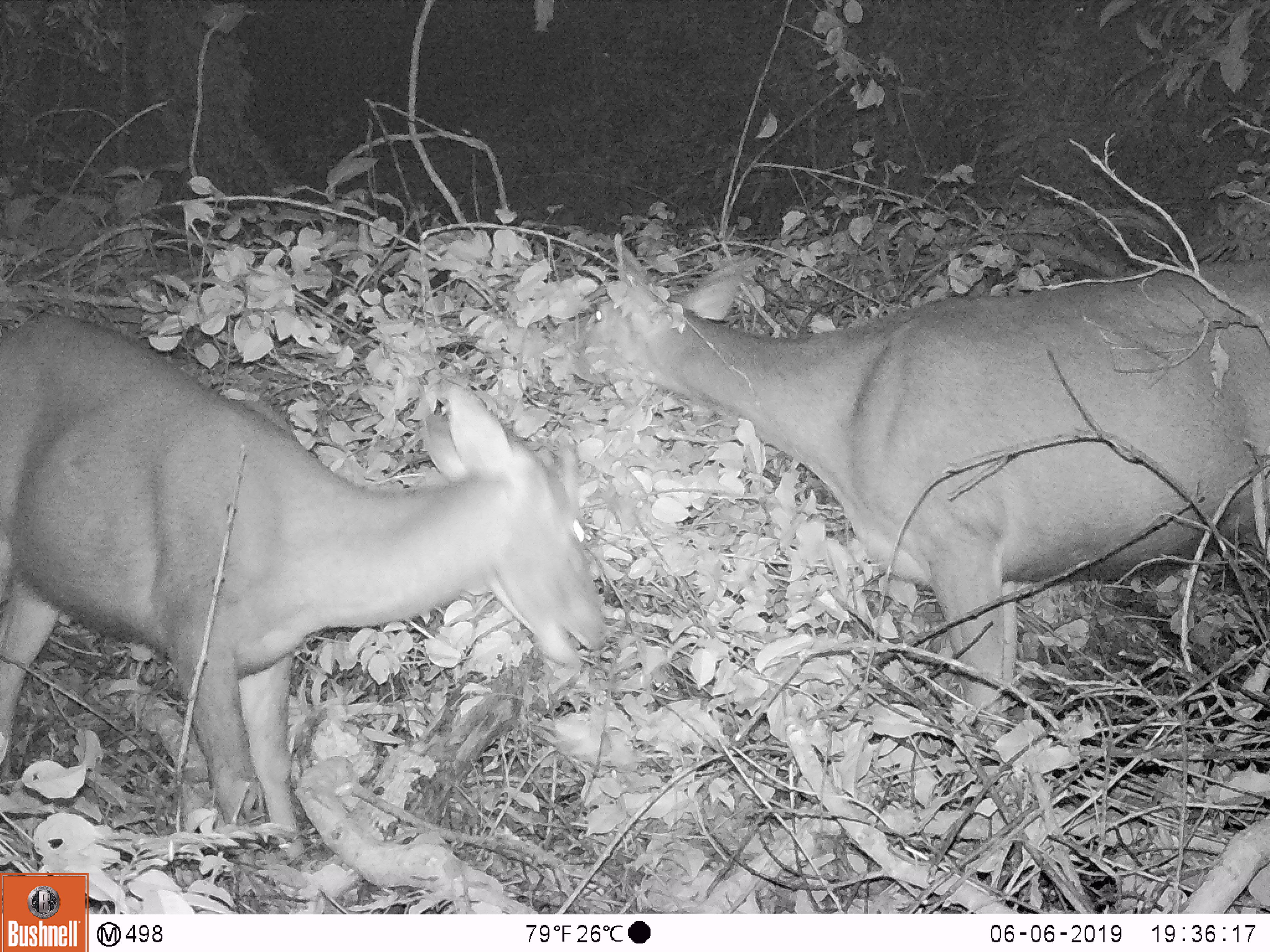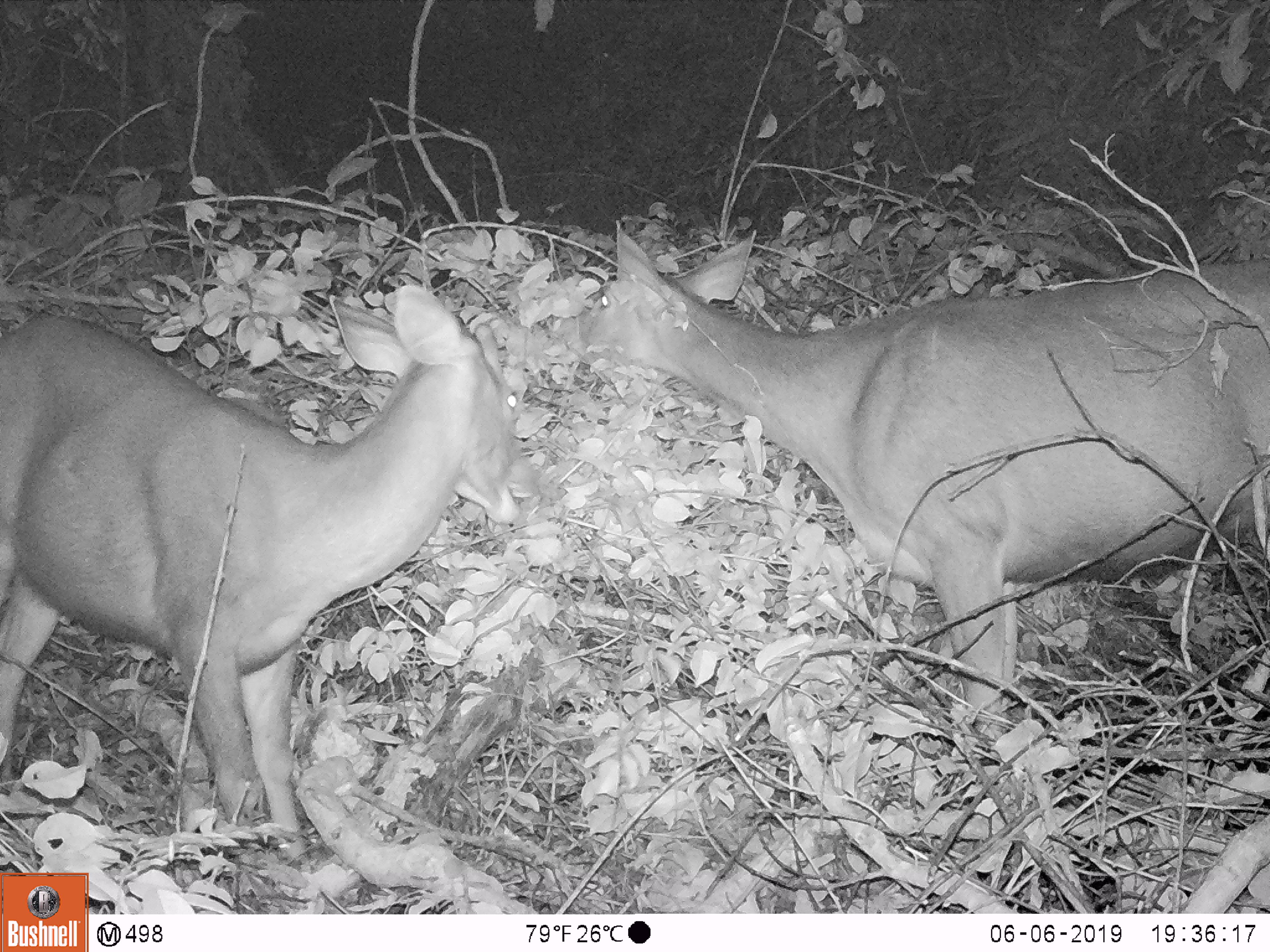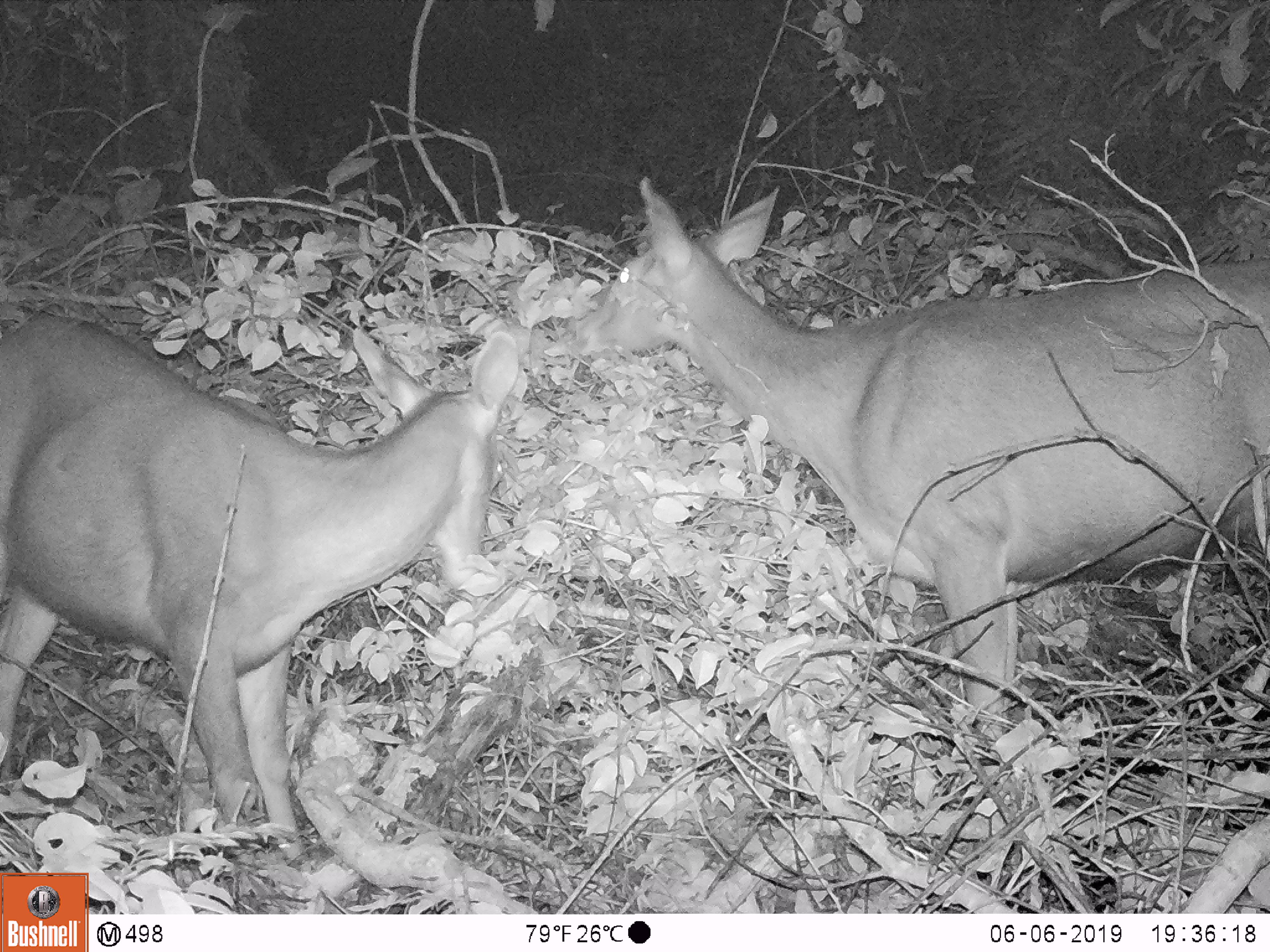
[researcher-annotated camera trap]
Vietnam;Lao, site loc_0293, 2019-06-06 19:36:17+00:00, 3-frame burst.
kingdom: Animalia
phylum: Chordata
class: Mammalia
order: Artiodactyla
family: Cervidae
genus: Rusa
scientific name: Rusa unicolor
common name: sambar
Sambar (Rusa unicolor). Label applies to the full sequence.